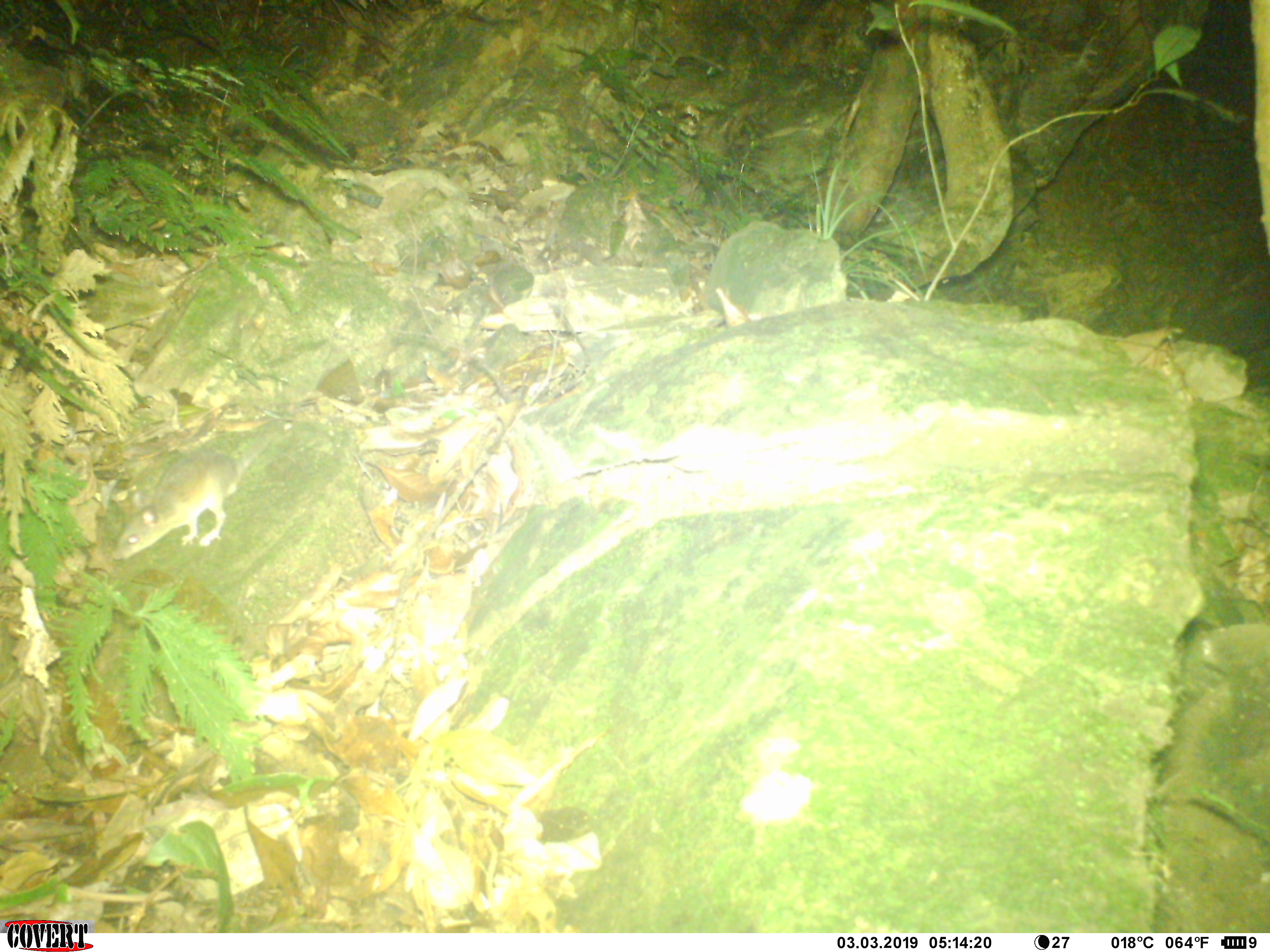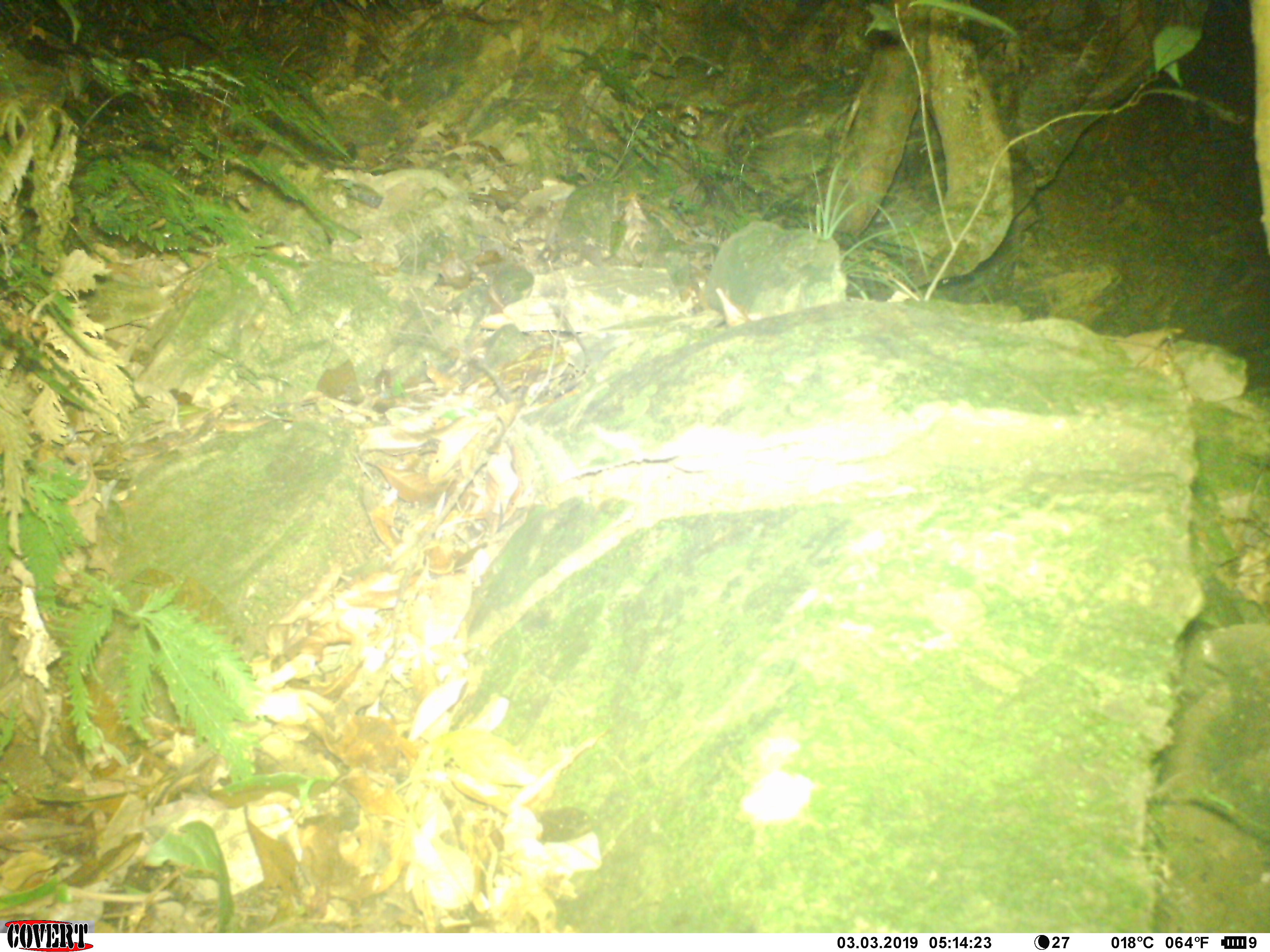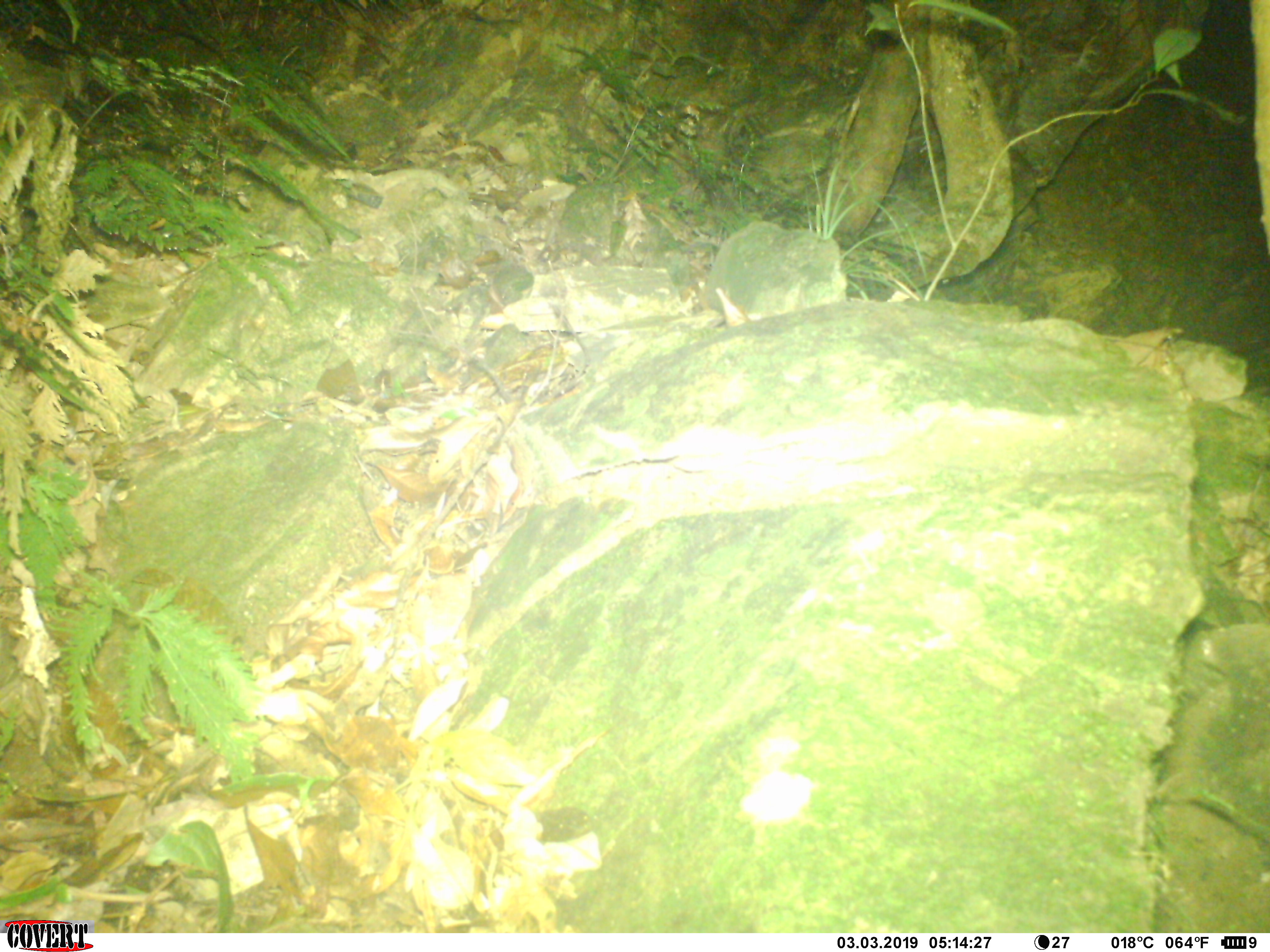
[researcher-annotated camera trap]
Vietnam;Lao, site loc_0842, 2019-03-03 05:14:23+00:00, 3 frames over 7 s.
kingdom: Animalia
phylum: Chordata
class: Mammalia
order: Rodentia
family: Muridae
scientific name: Muridae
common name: old-world mice and rats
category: unidentified murid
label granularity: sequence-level